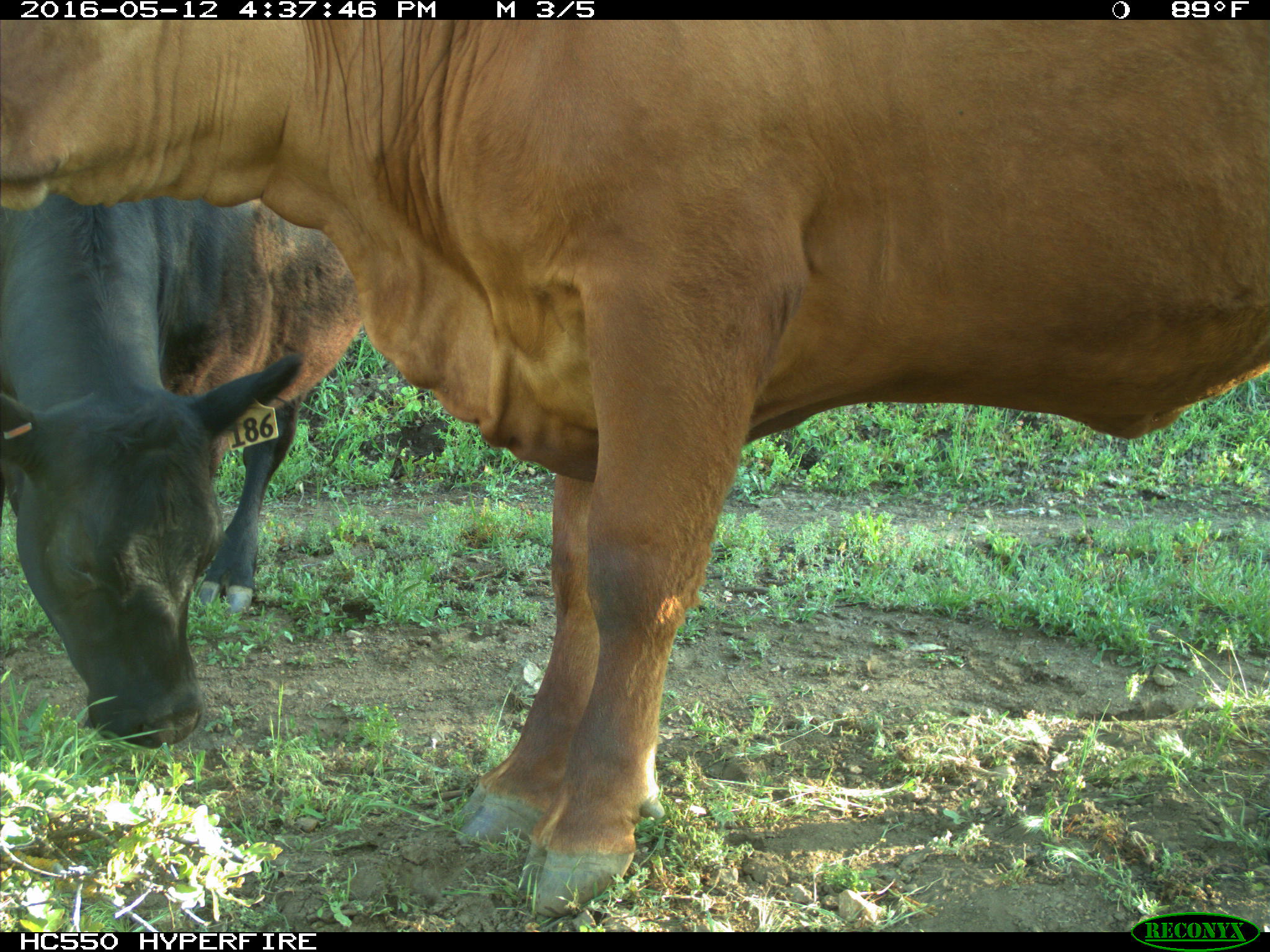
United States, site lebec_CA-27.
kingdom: Animalia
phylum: Chordata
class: Mammalia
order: Artiodactyla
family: Bovidae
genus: Bos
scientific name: Bos taurus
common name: domestic cow